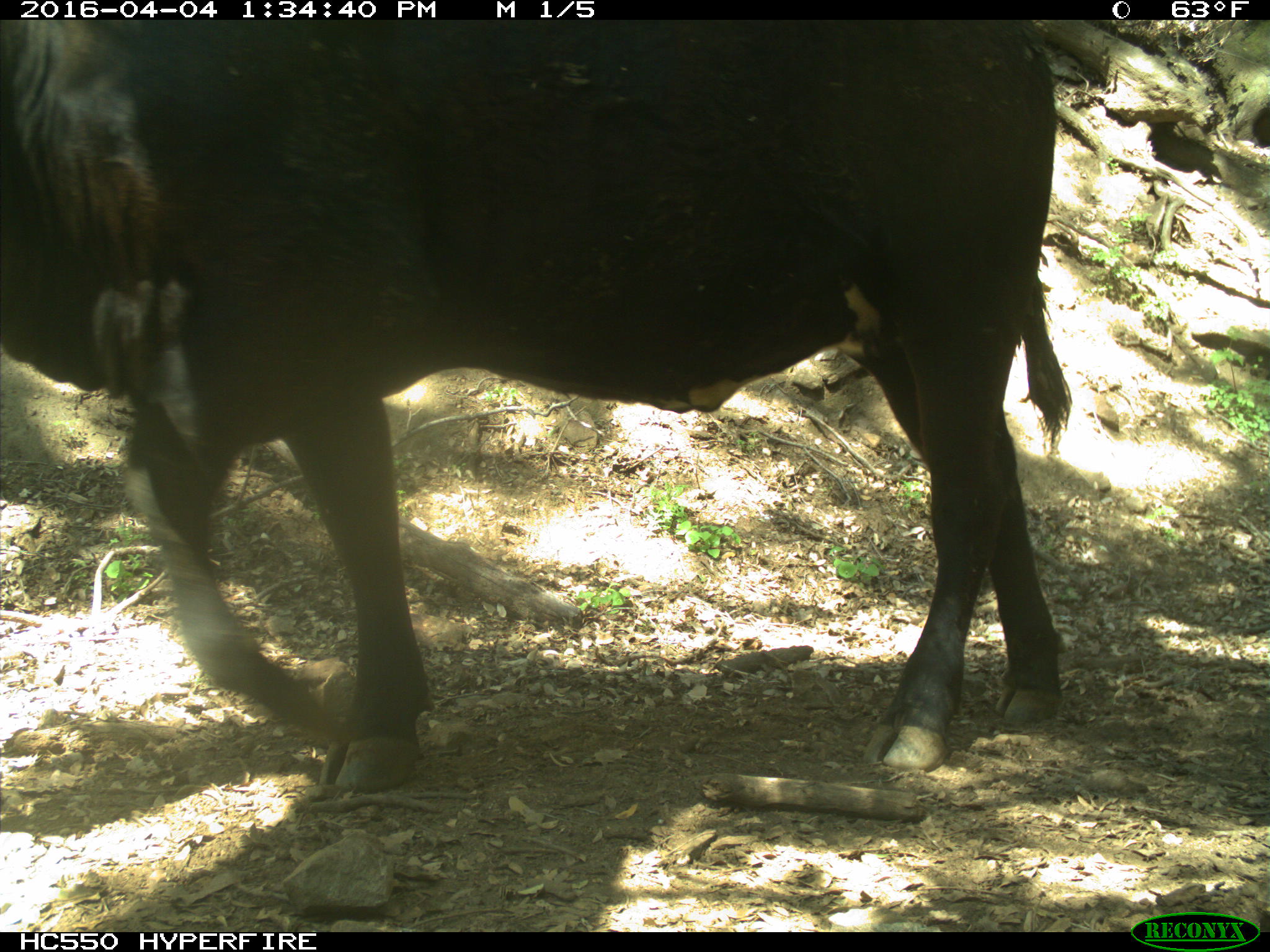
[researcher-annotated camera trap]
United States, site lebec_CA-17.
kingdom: Animalia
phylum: Chordata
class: Mammalia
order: Artiodactyla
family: Bovidae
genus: Bos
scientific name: Bos taurus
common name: domestic cow